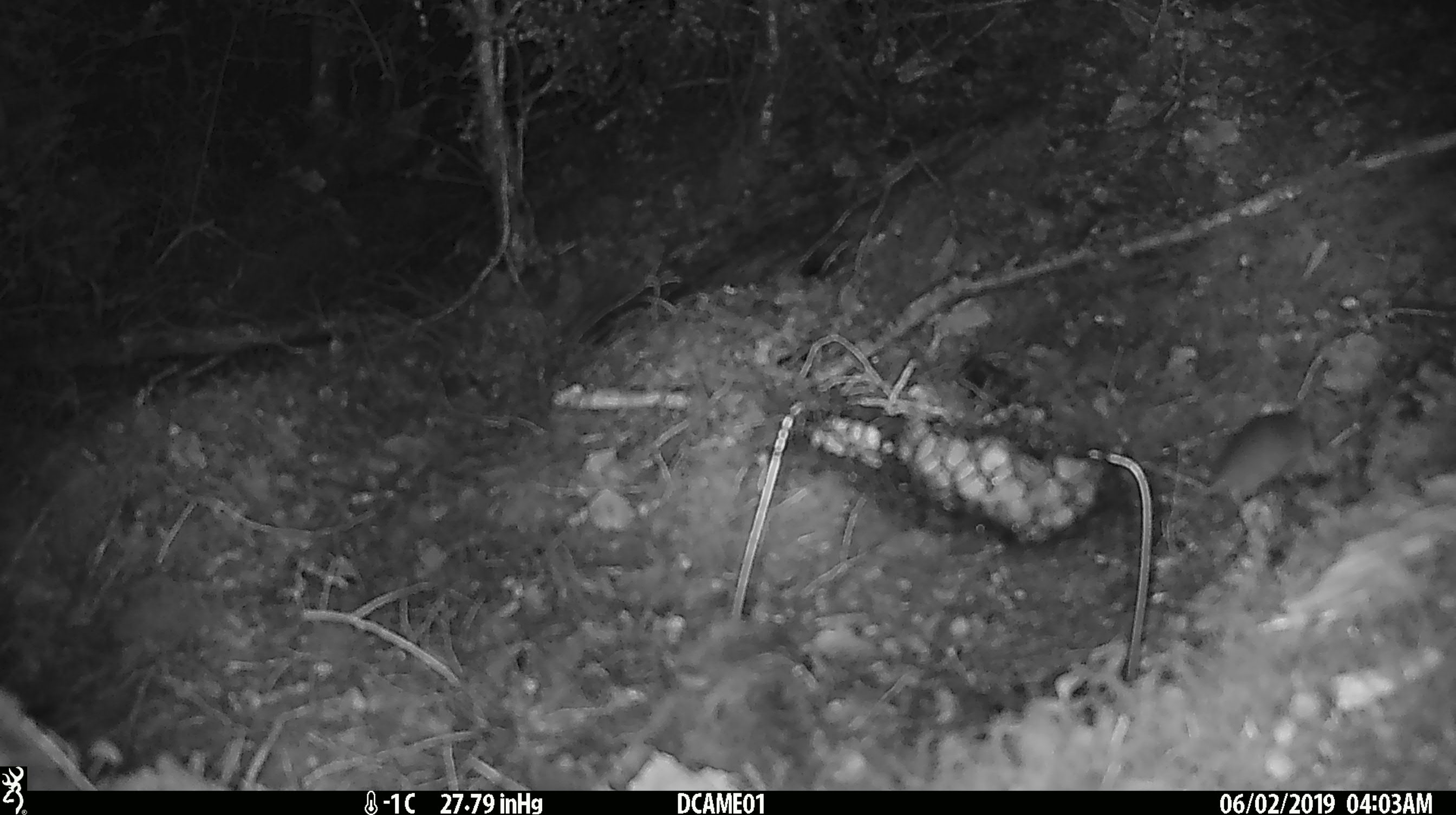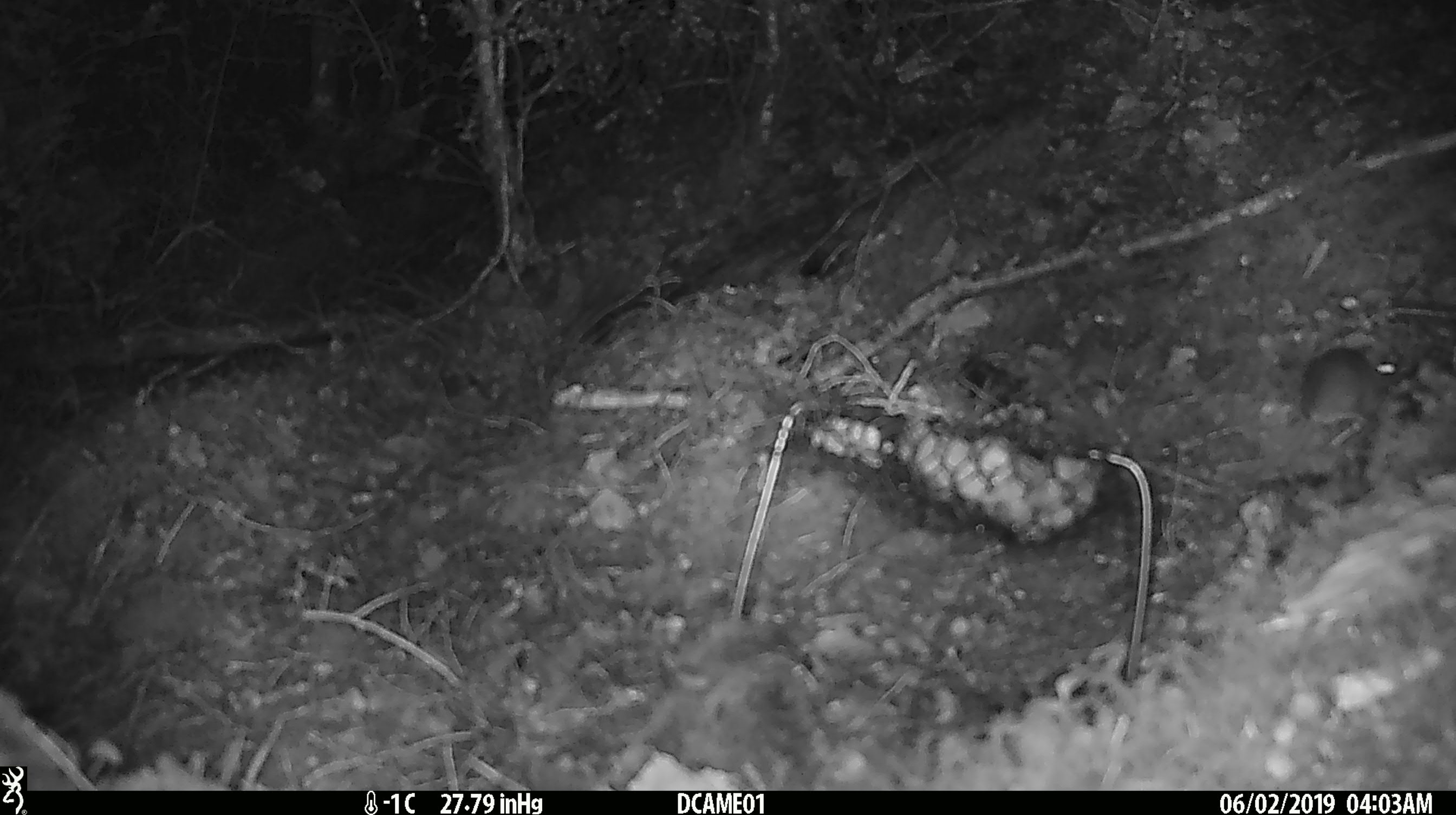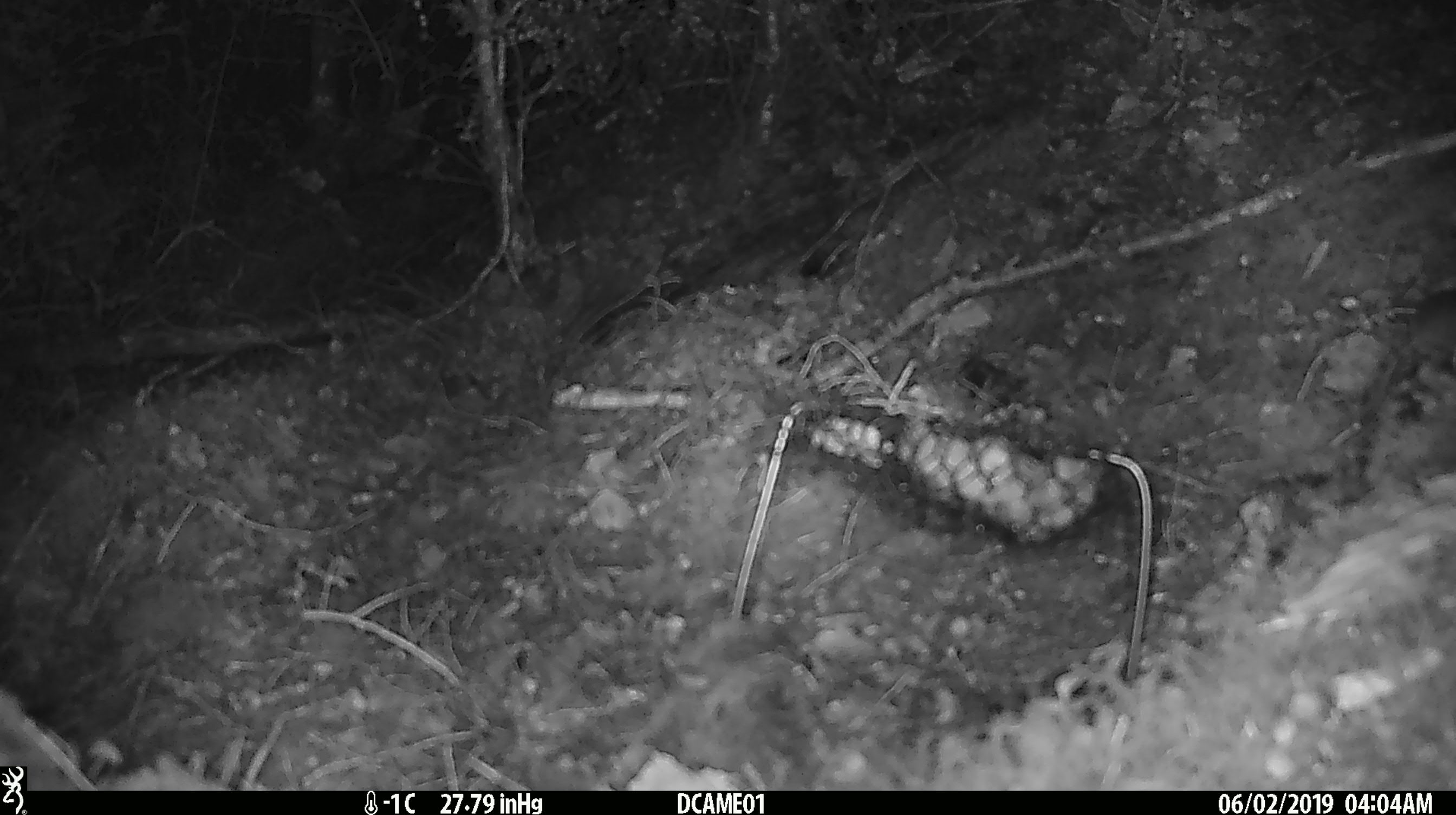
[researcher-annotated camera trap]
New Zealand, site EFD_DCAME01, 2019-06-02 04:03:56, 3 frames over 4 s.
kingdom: Animalia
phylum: Chordata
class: Mammalia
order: Rodentia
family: Muridae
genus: Mus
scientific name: Mus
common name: mouse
Mouse (Mus).